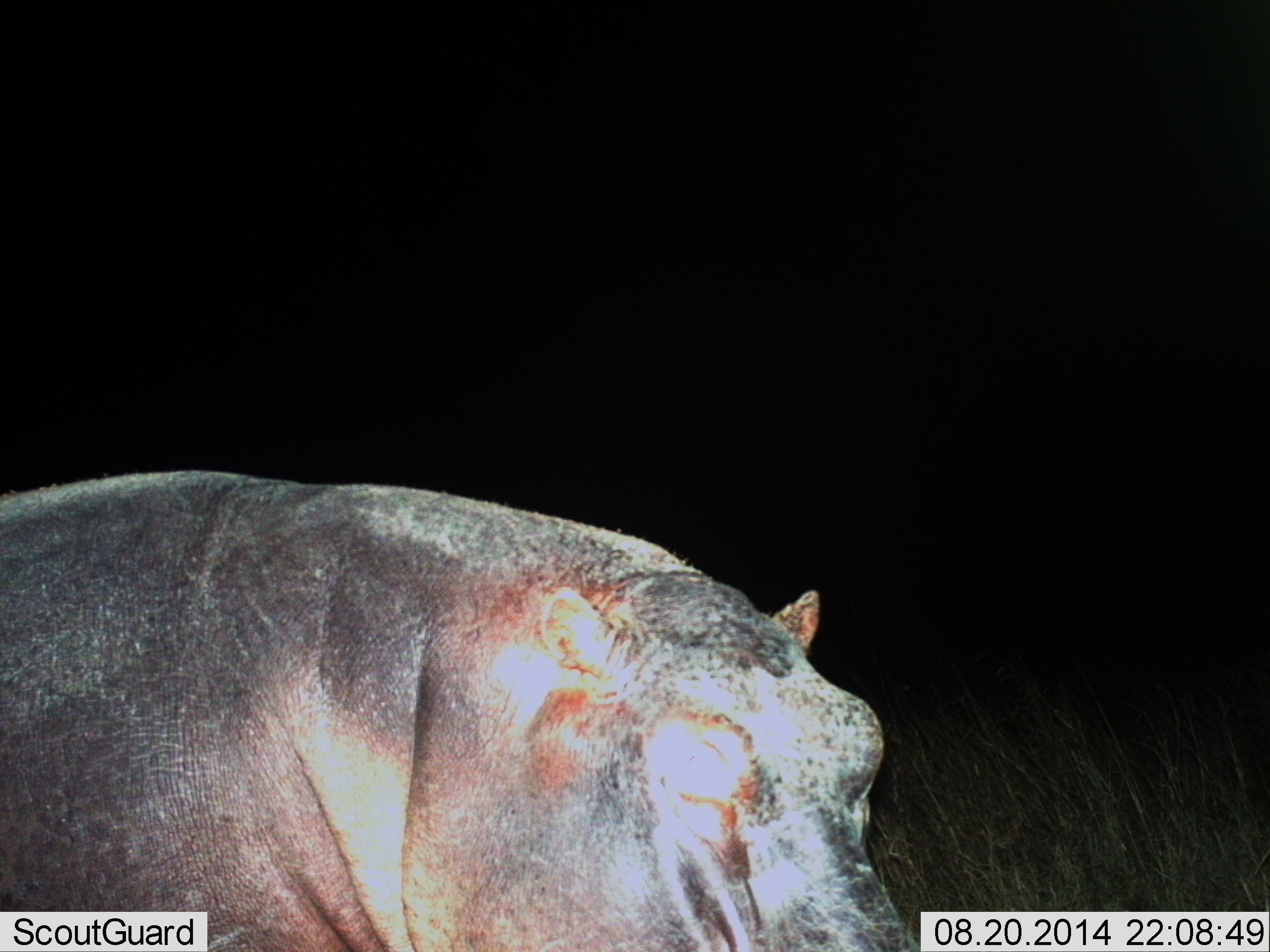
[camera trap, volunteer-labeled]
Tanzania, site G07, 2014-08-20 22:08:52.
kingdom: Animalia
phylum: Chordata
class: Mammalia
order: Artiodactyla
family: Hippopotamidae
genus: Hippopotamus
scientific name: Hippopotamus amphibius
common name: hippopotamus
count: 1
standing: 80%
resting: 0%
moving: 20%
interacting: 0%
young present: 0%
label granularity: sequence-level